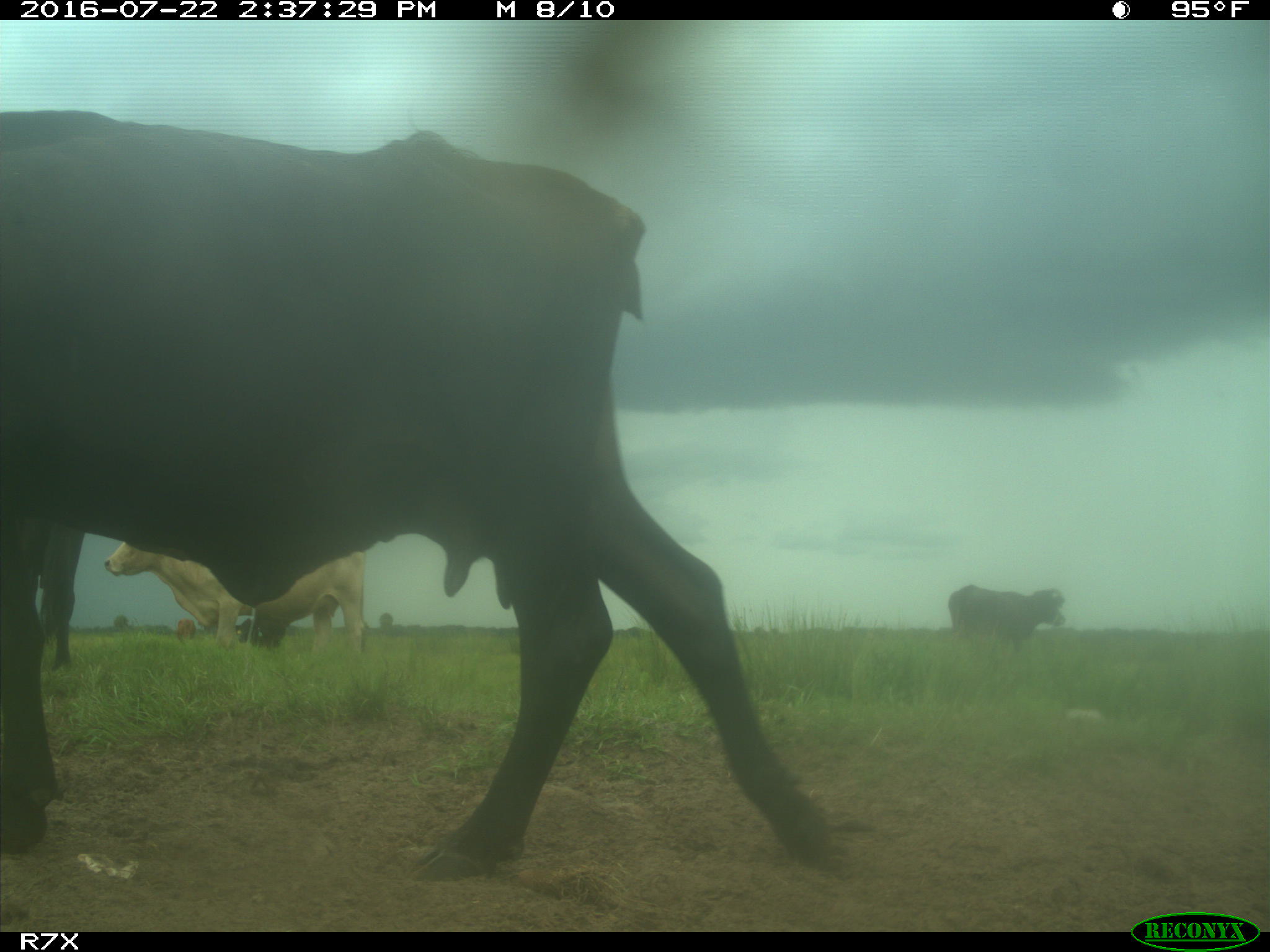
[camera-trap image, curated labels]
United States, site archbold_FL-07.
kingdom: Animalia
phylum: Chordata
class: Mammalia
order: Artiodactyla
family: Bovidae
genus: Bos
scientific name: Bos taurus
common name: domestic cow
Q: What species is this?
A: Bos taurus (domestic cow).